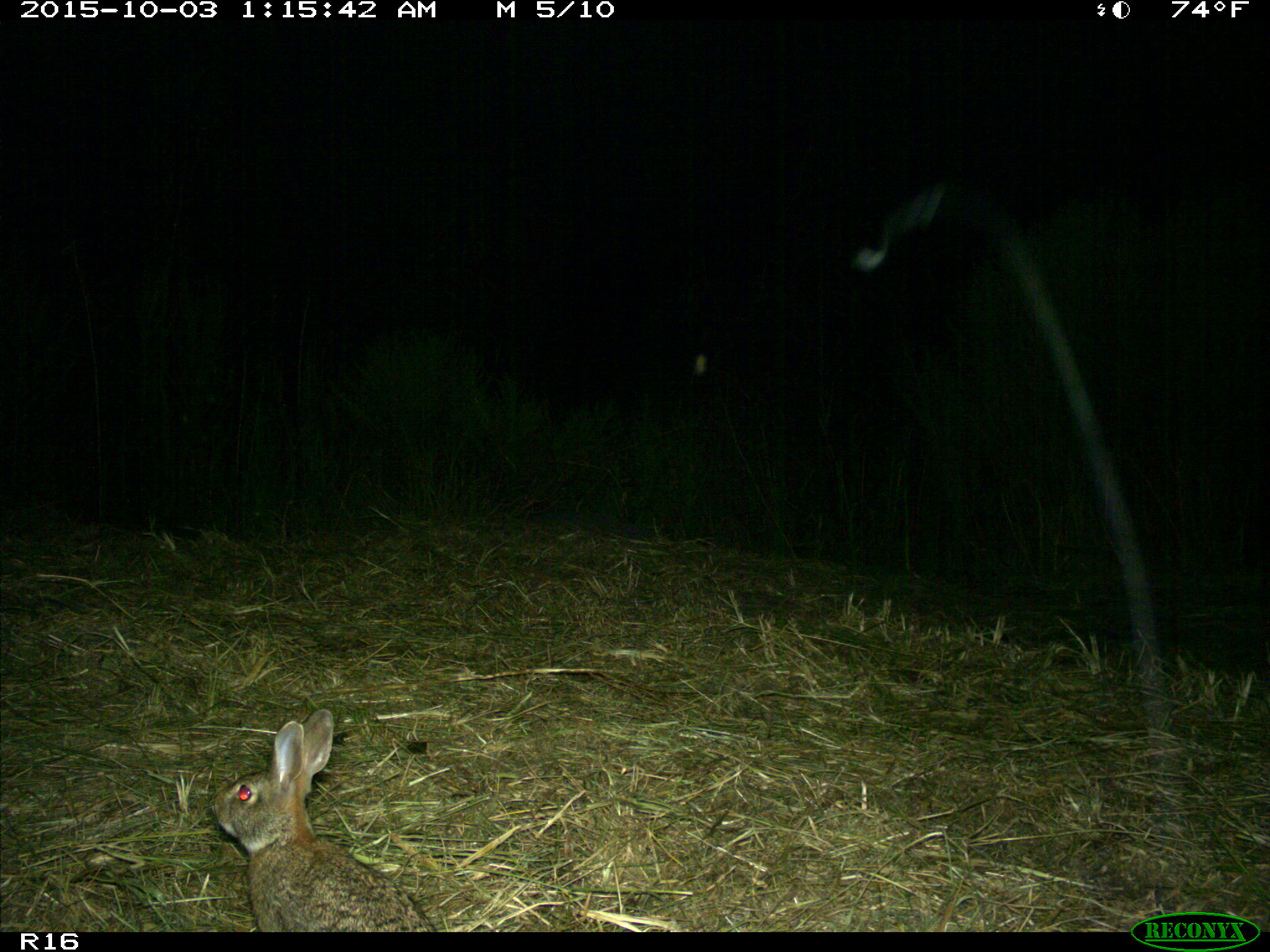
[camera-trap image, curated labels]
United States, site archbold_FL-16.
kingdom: Animalia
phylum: Chordata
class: Mammalia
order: Lagomorpha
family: Leporidae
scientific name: Leporidae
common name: rabbits and hares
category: unidentified rabbit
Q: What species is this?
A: Unidentified rabbit (rabbits and hares) (Leporidae).